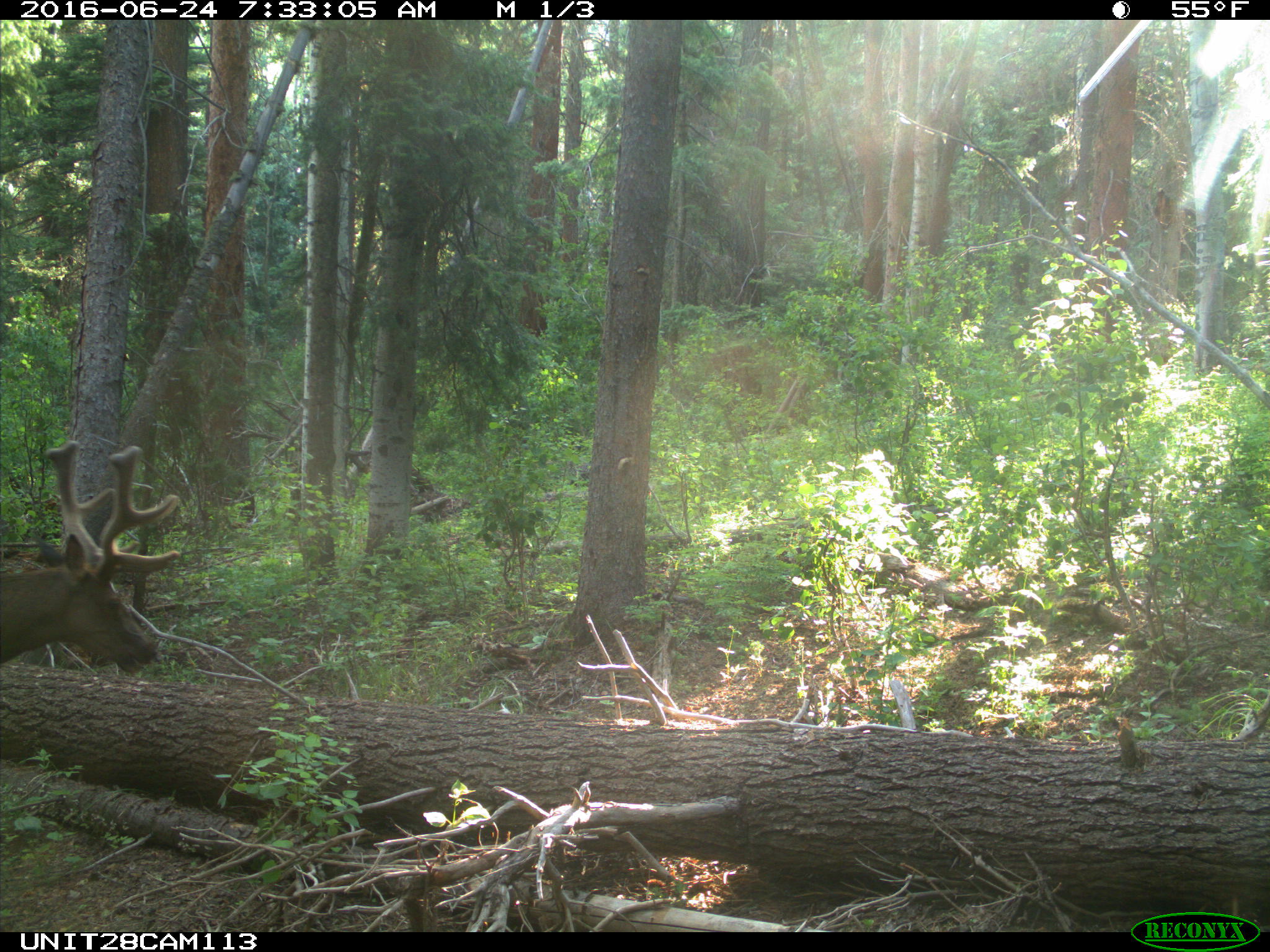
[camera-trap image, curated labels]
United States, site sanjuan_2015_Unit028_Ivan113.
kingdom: Animalia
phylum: Chordata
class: Mammalia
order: Artiodactyla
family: Cervidae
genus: Cervus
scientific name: Cervus elaphus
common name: red deer